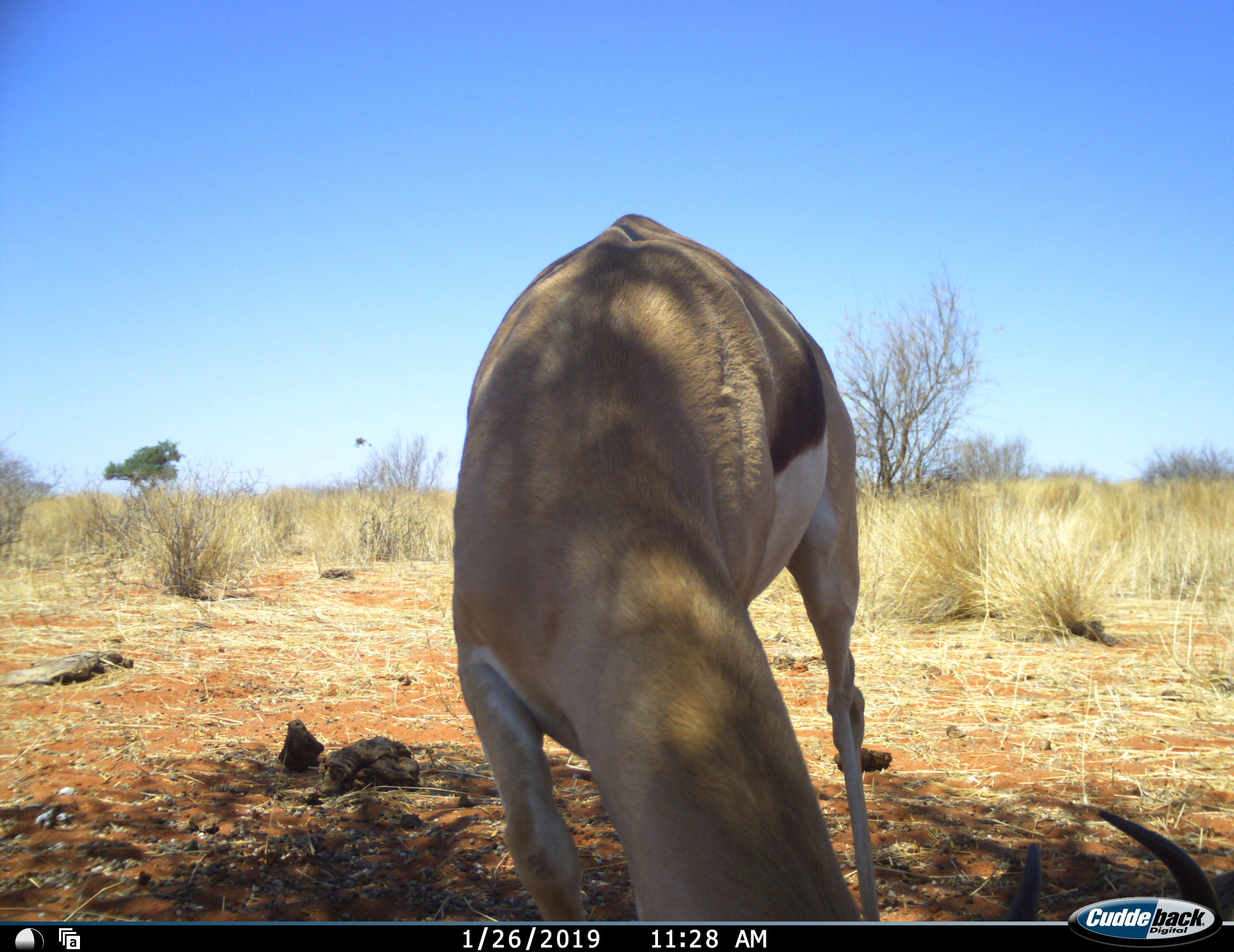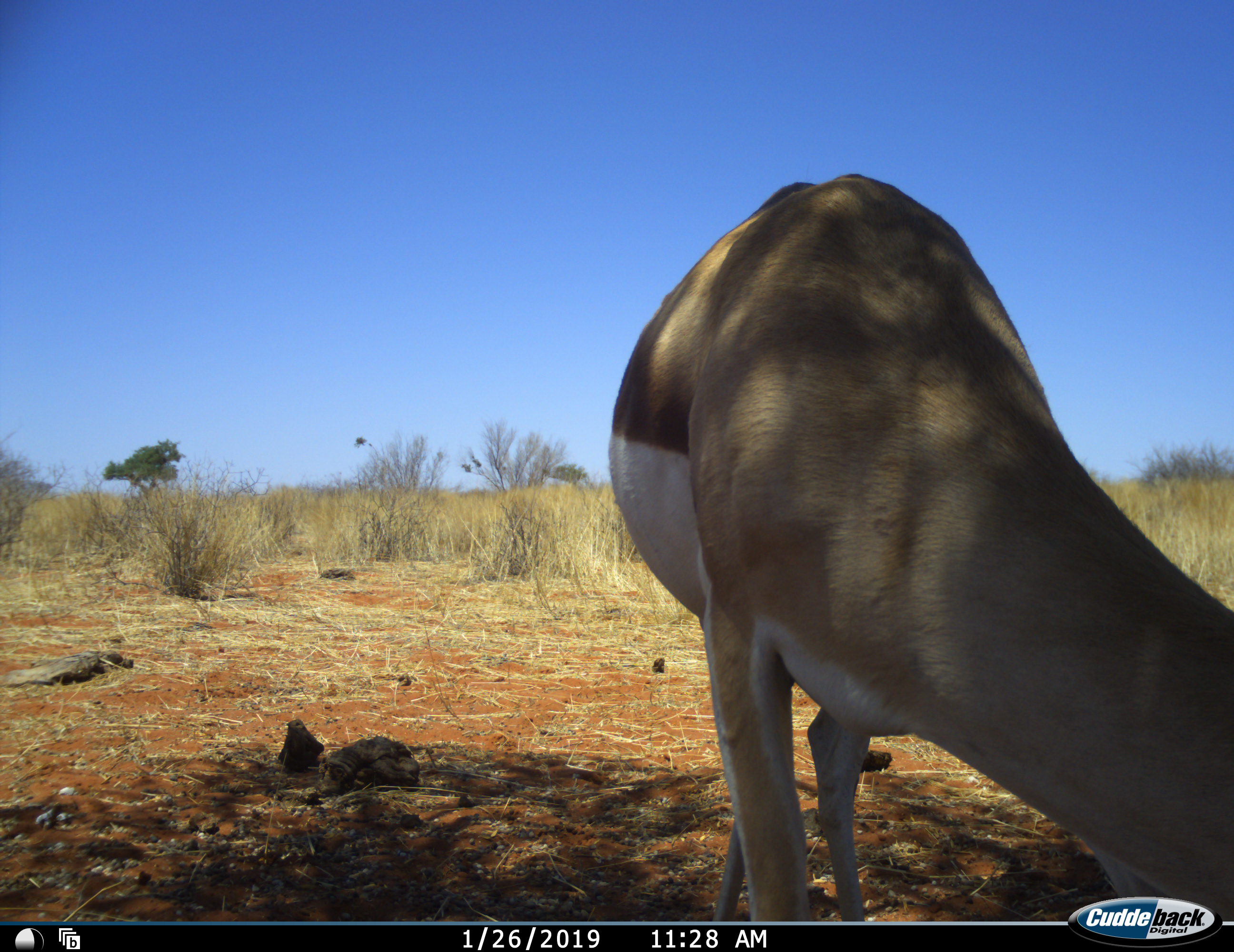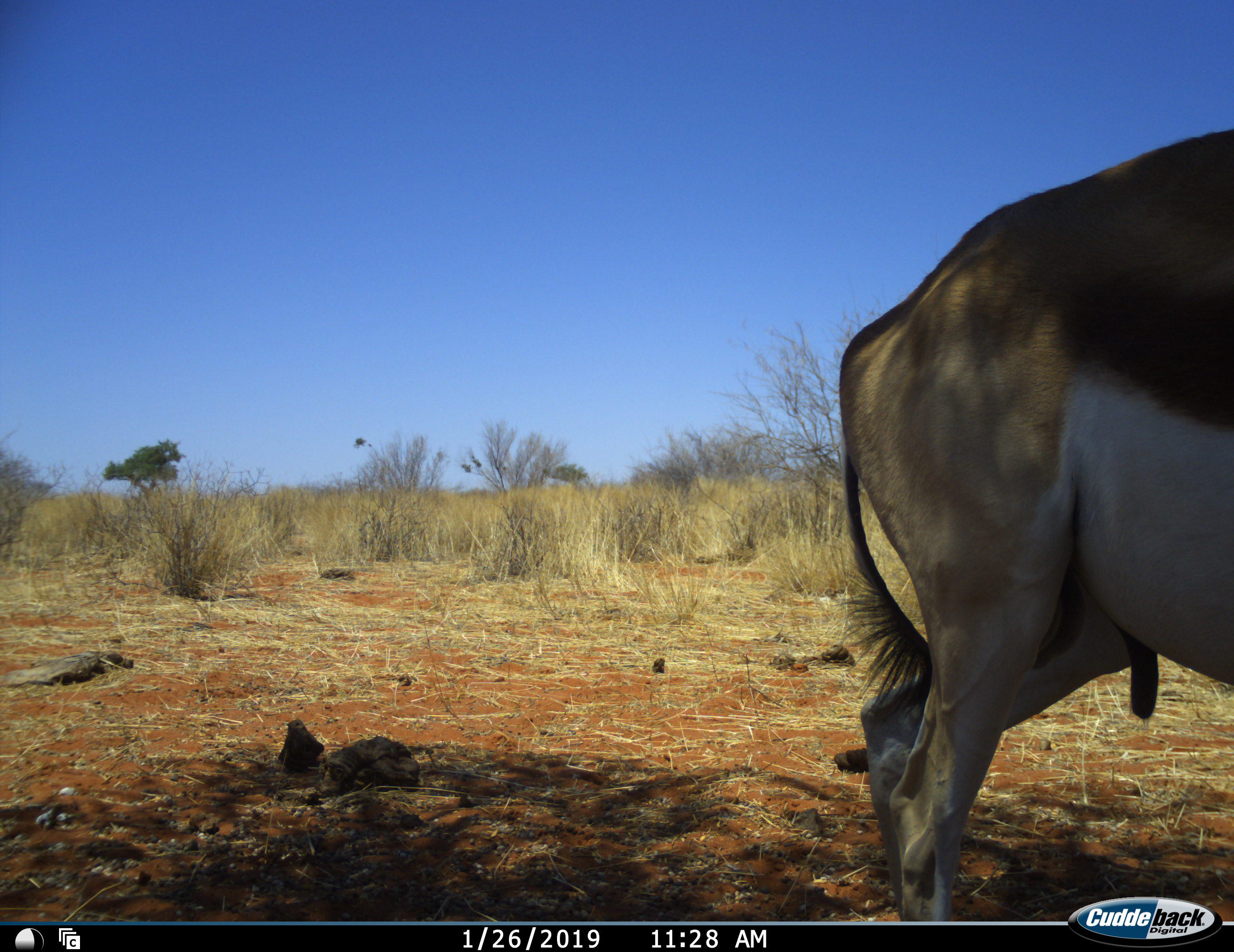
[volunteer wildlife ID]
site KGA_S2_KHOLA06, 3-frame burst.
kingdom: Animalia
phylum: Chordata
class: Mammalia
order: Artiodactyla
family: Bovidae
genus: Antidorcas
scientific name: Antidorcas marsupialis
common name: springbok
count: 1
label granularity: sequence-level